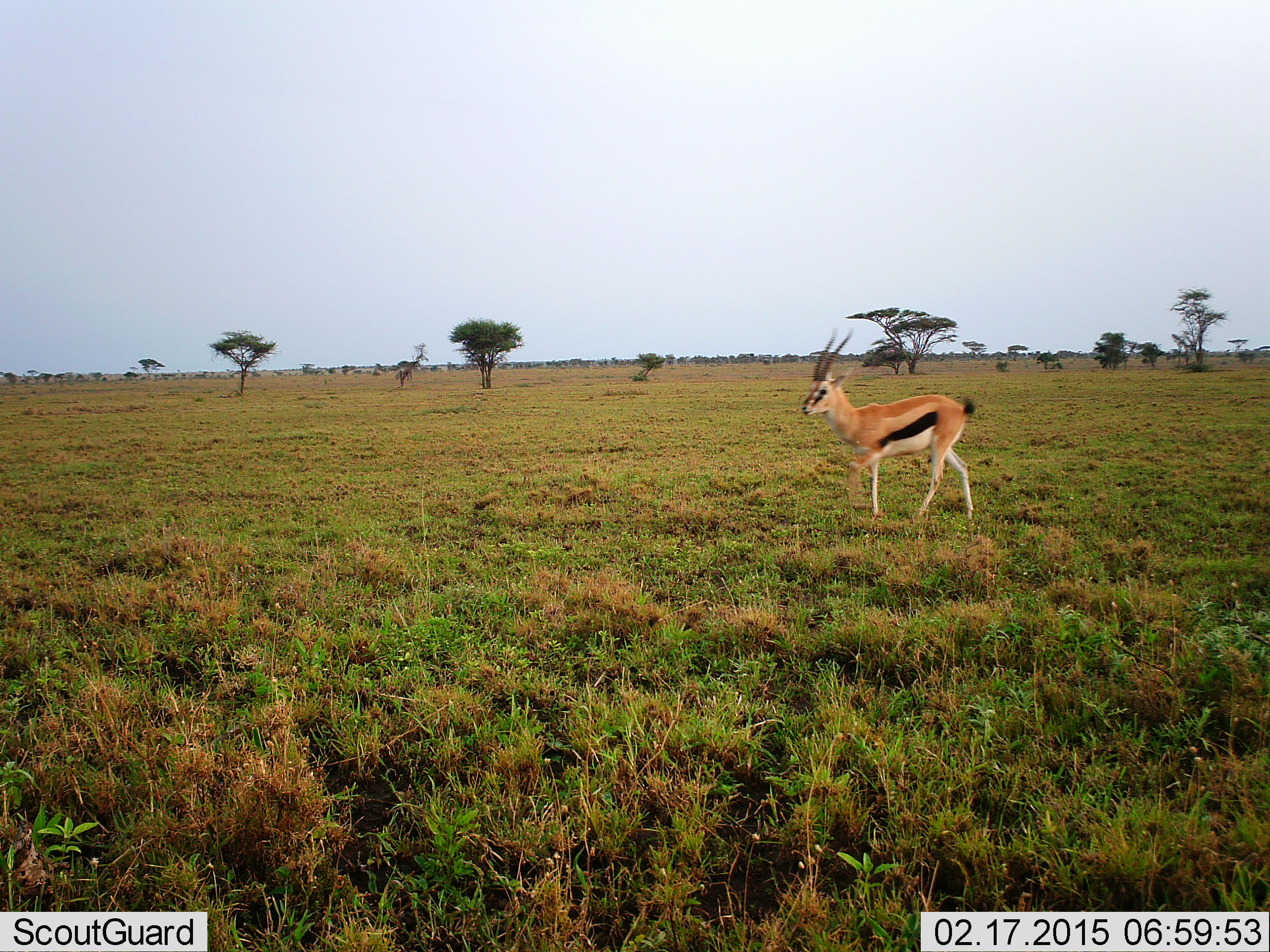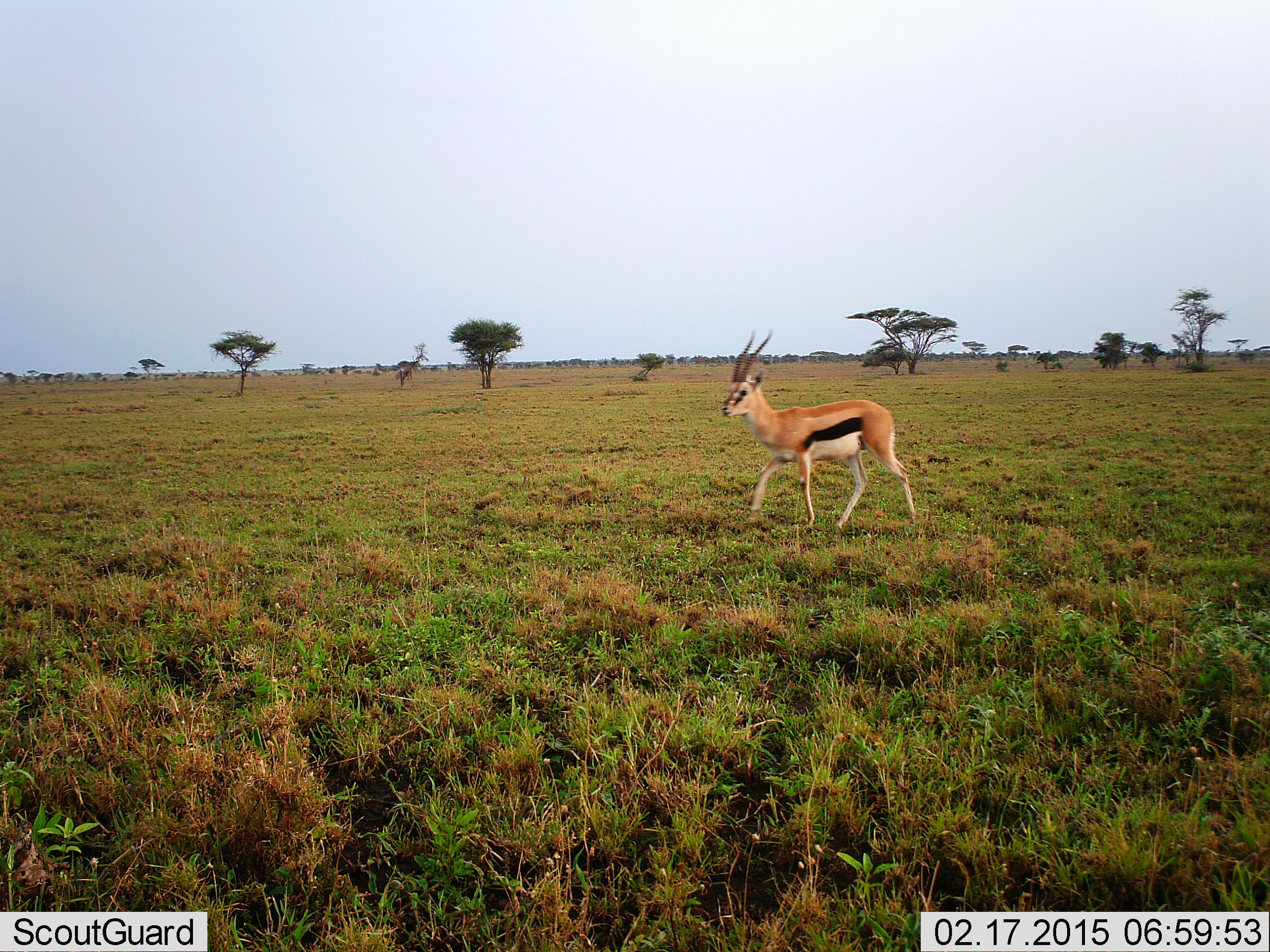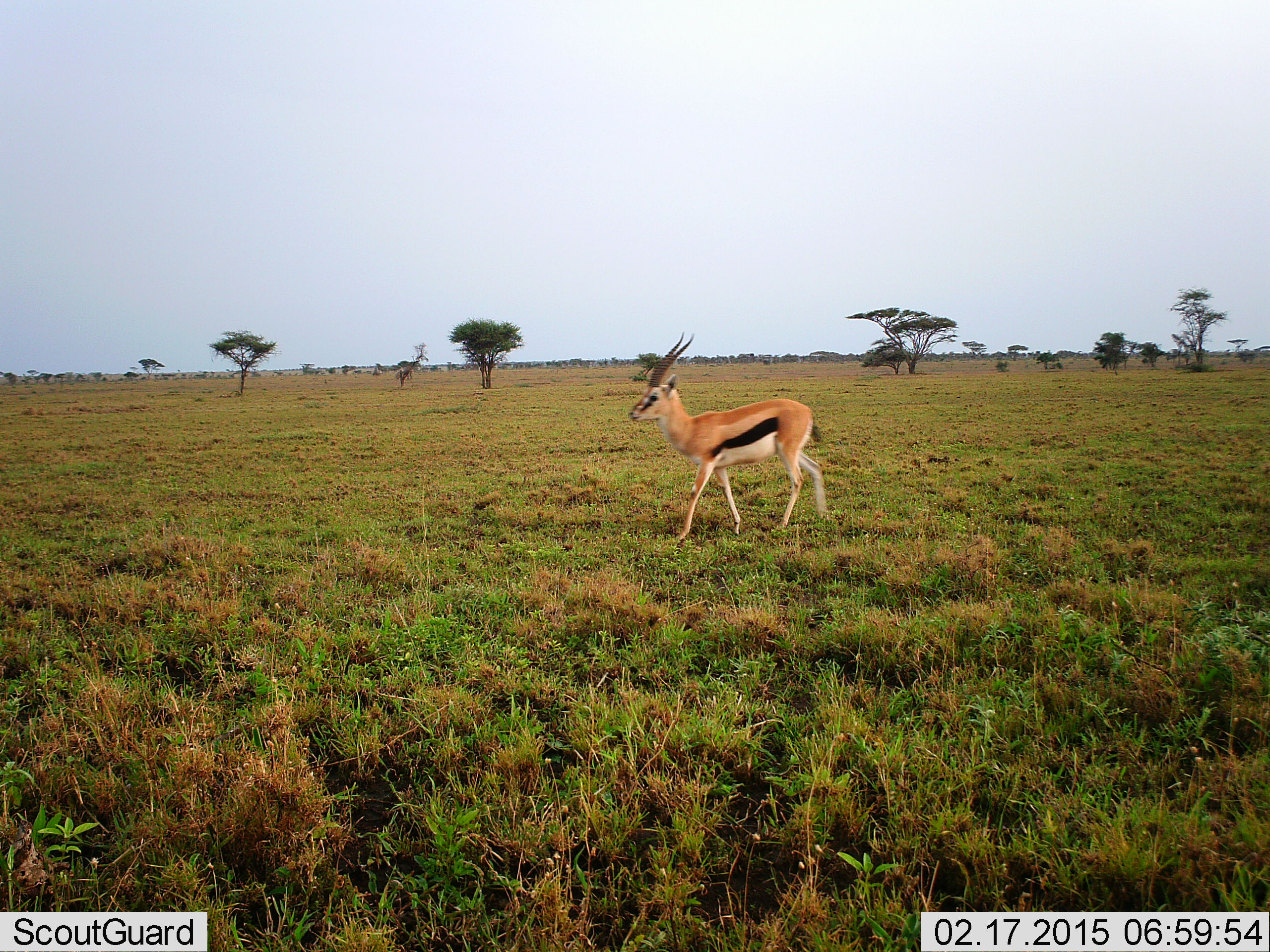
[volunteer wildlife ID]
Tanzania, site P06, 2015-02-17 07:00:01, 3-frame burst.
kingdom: Animalia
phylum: Chordata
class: Mammalia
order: Artiodactyla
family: Bovidae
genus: Eudorcas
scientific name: Eudorcas thomsonii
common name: thomson's gazelle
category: gazellethomsons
Gazellethomsons (thomson's gazelle) (Eudorcas thomsonii), count 1. Behavior (volunteer vote fractions): standing 0%, resting 0%, moving 100%, interacting 0%. Young present (vote fraction): 0%. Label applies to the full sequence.